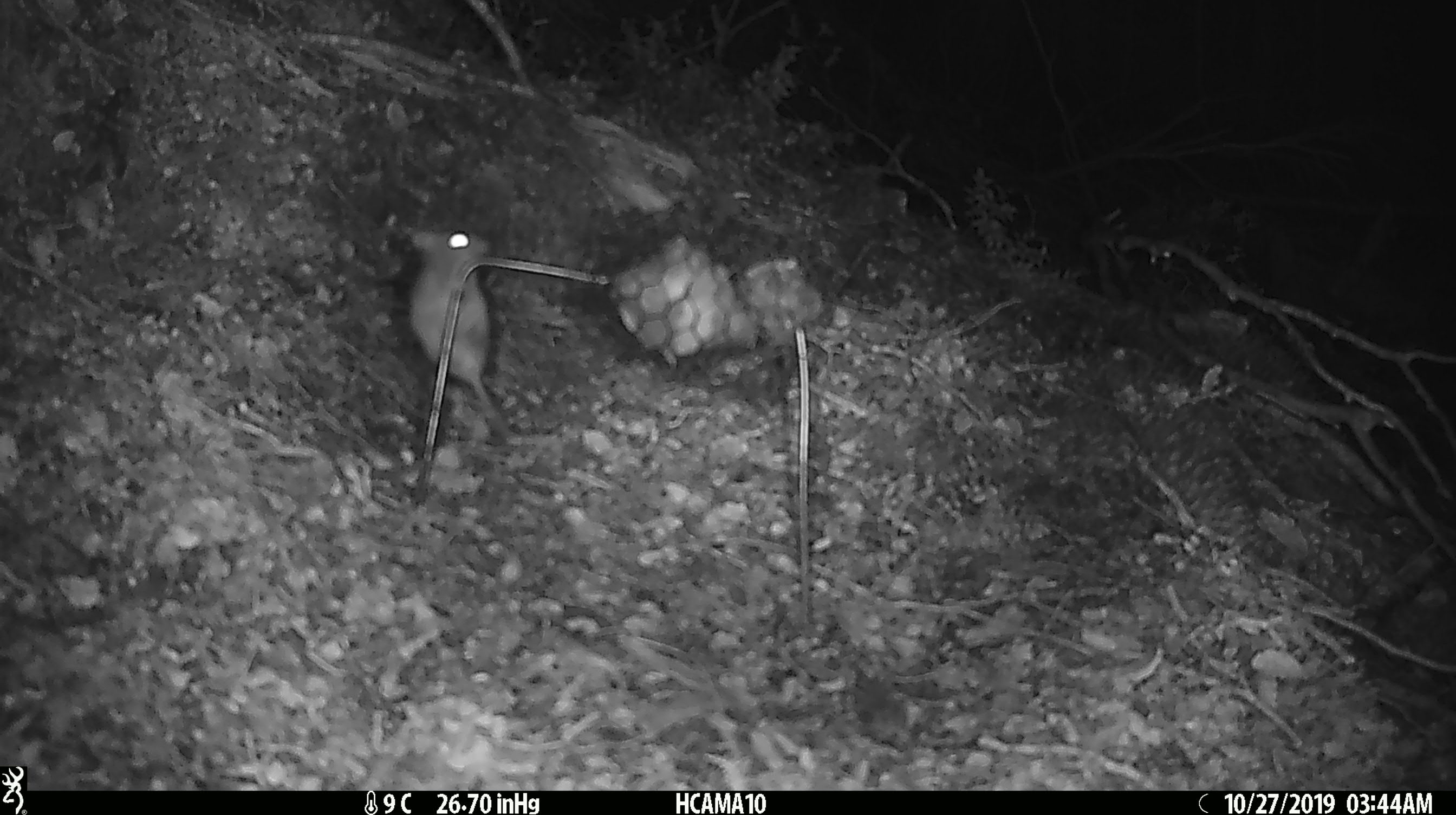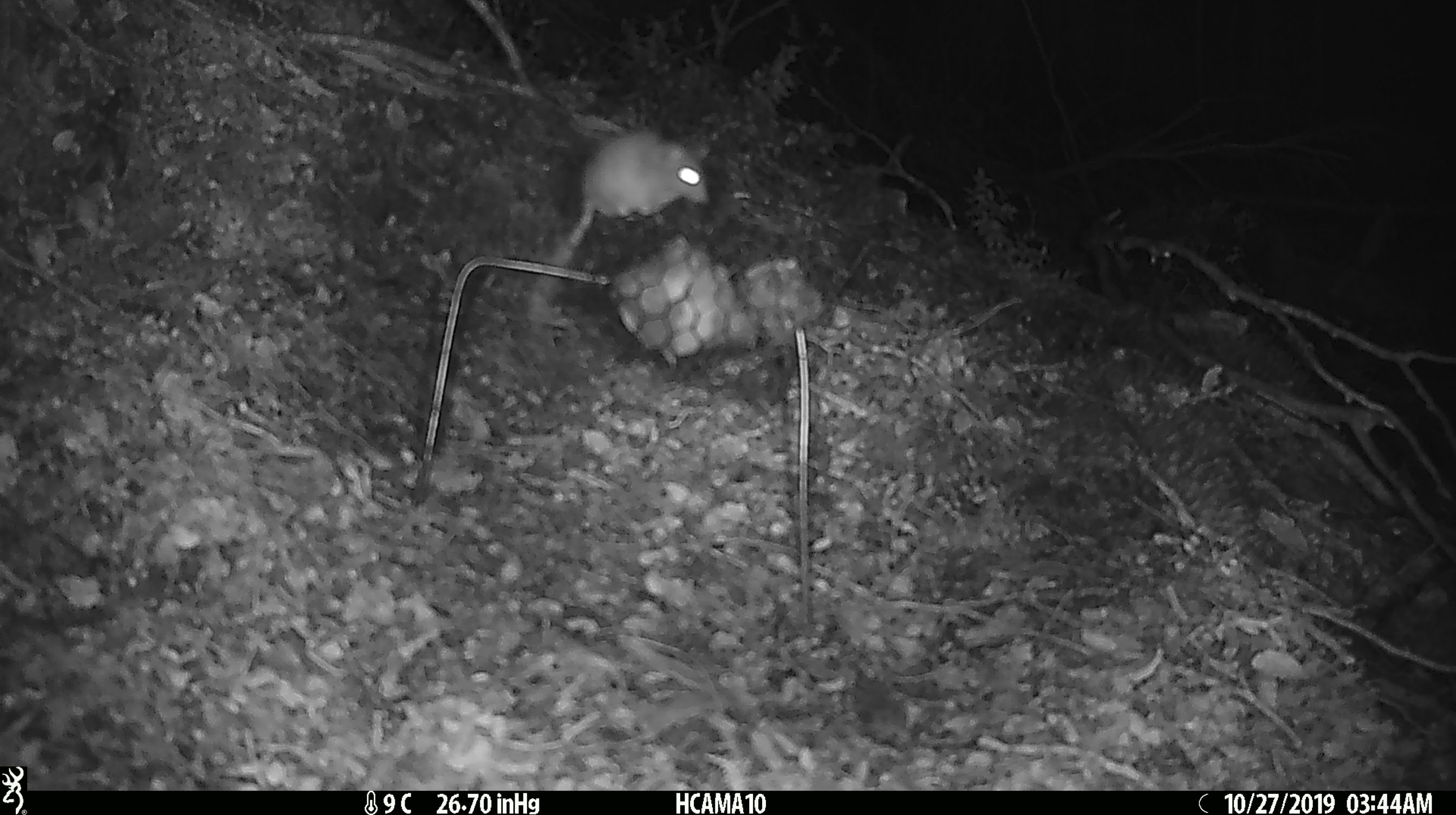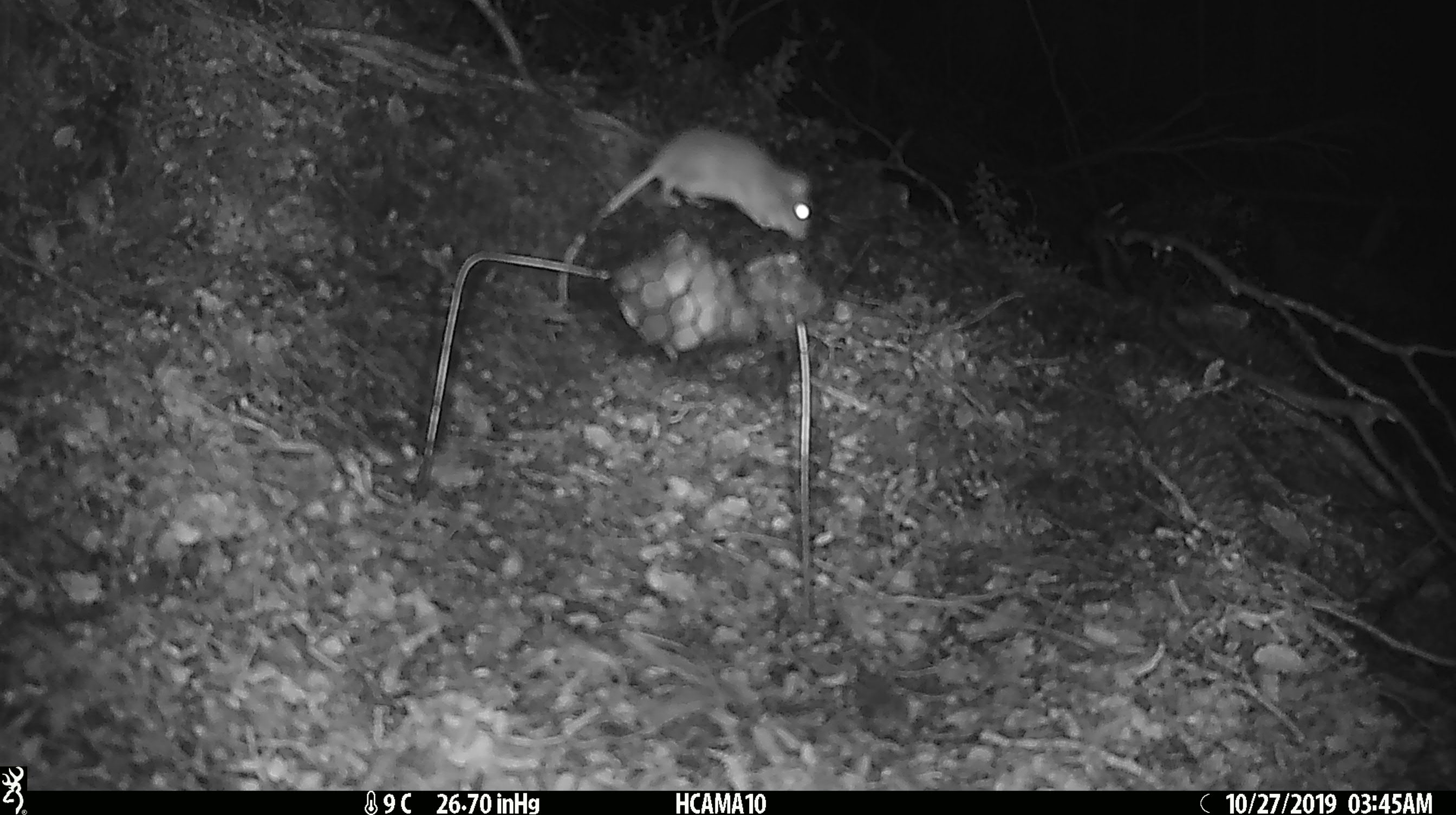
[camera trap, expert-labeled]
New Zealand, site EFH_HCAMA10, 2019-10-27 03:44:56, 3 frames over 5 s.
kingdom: Animalia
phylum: Chordata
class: Mammalia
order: Rodentia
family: Muridae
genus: Mus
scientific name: Mus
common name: mouse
Mouse (Mus).